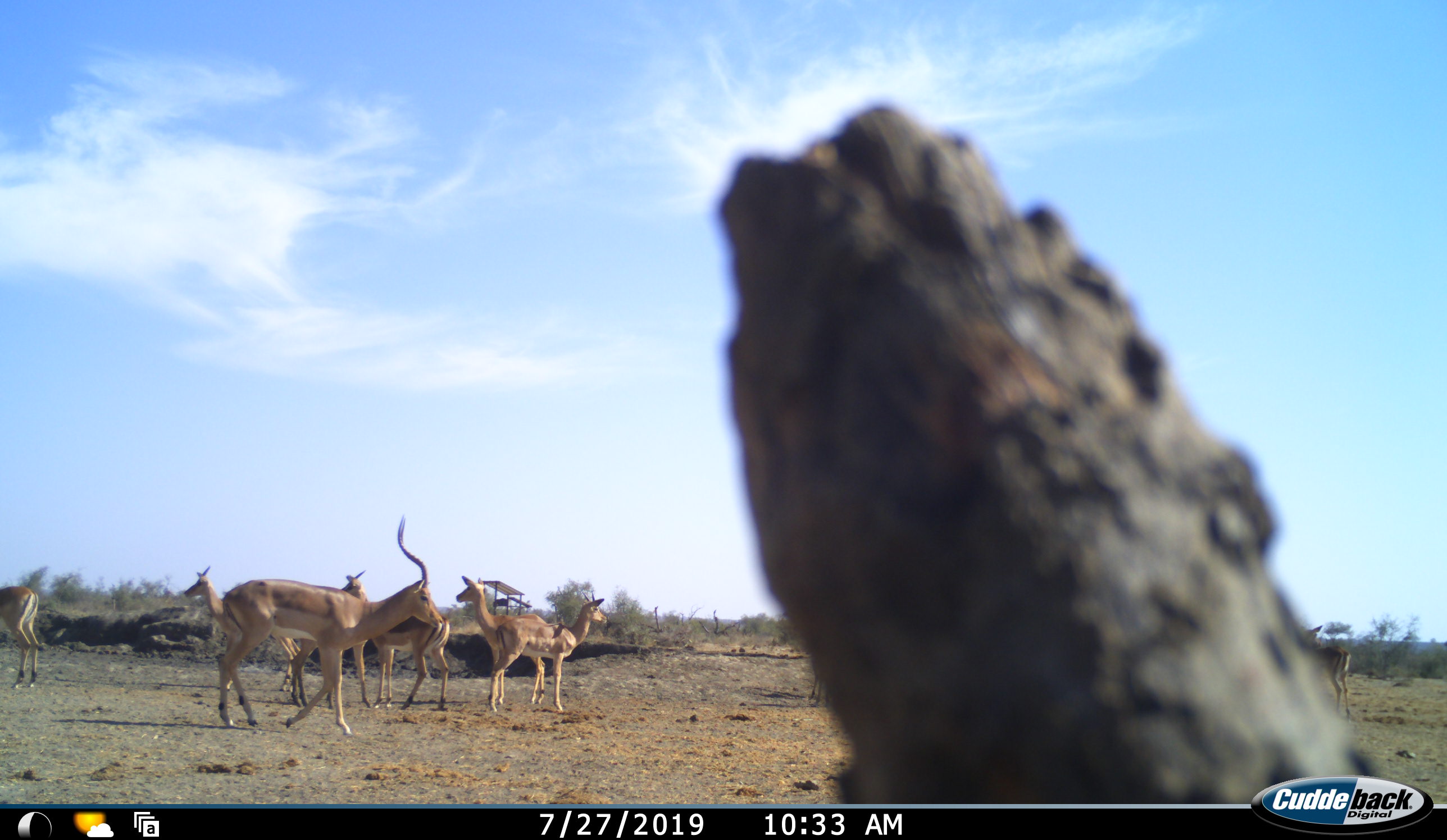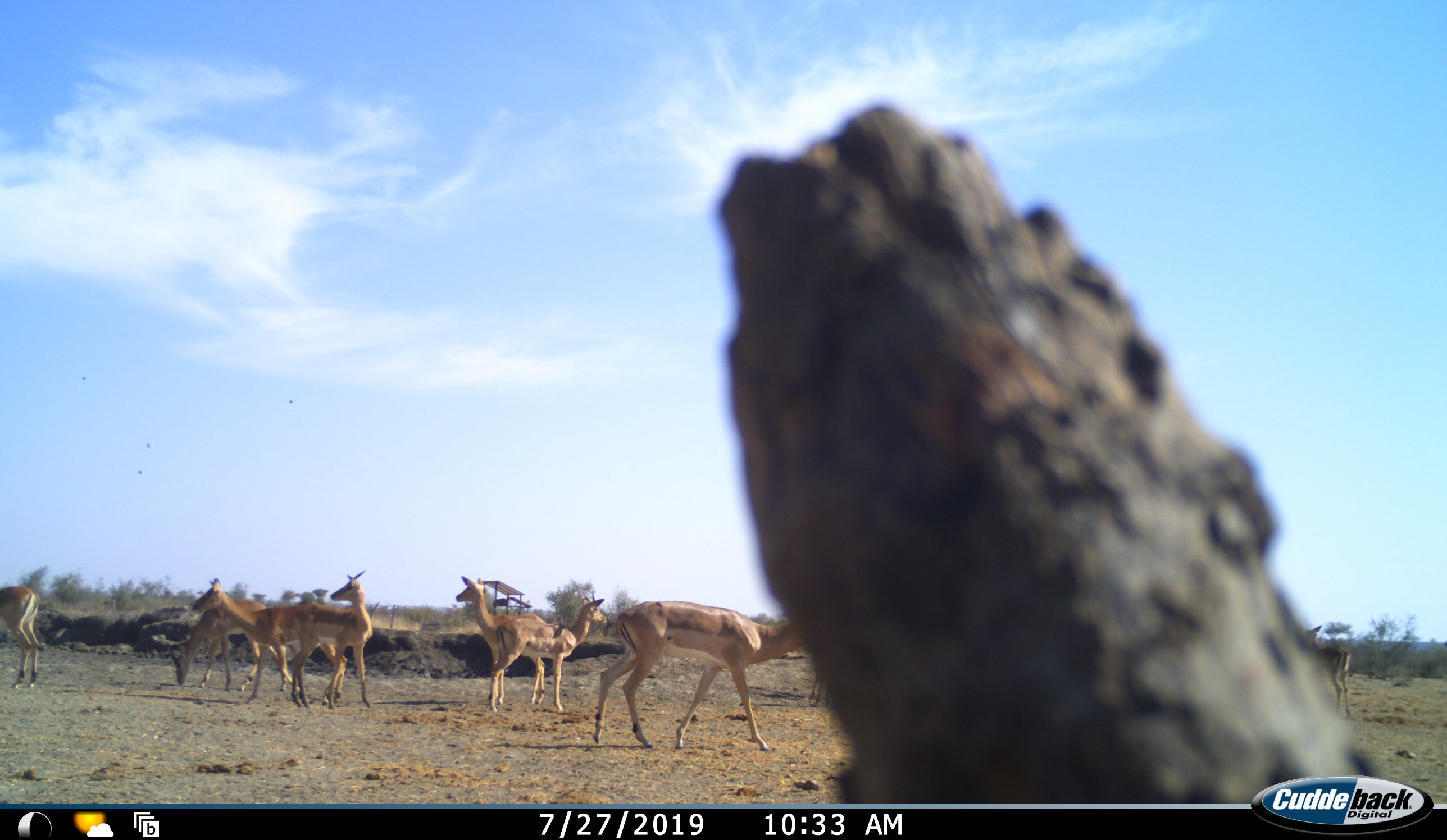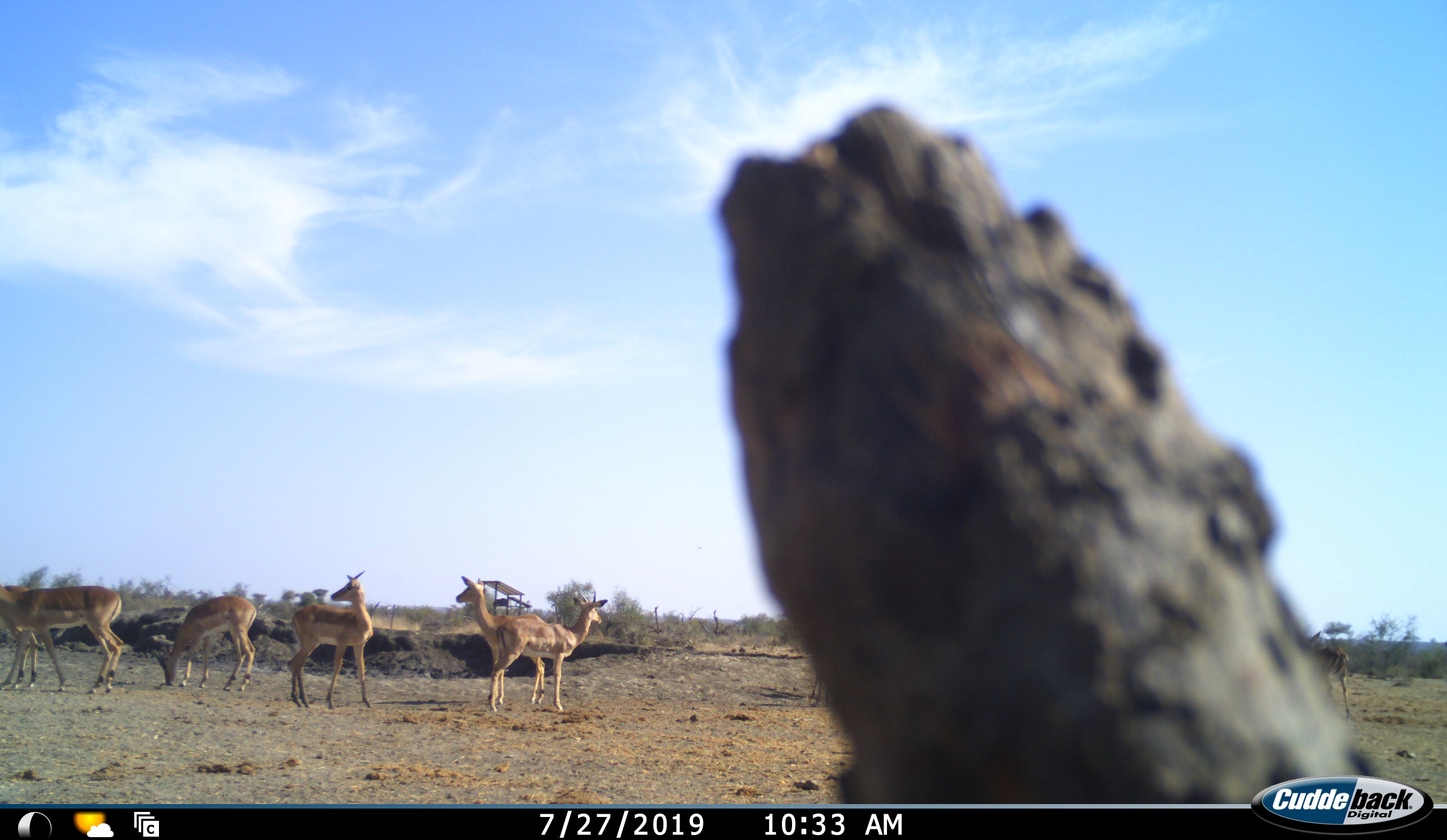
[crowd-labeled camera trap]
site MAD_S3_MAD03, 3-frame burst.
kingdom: Animalia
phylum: Chordata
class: Mammalia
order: Artiodactyla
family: Bovidae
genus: Aepyceros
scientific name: Aepyceros melampus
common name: impala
Impala (Aepyceros melampus), count 8. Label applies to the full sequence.